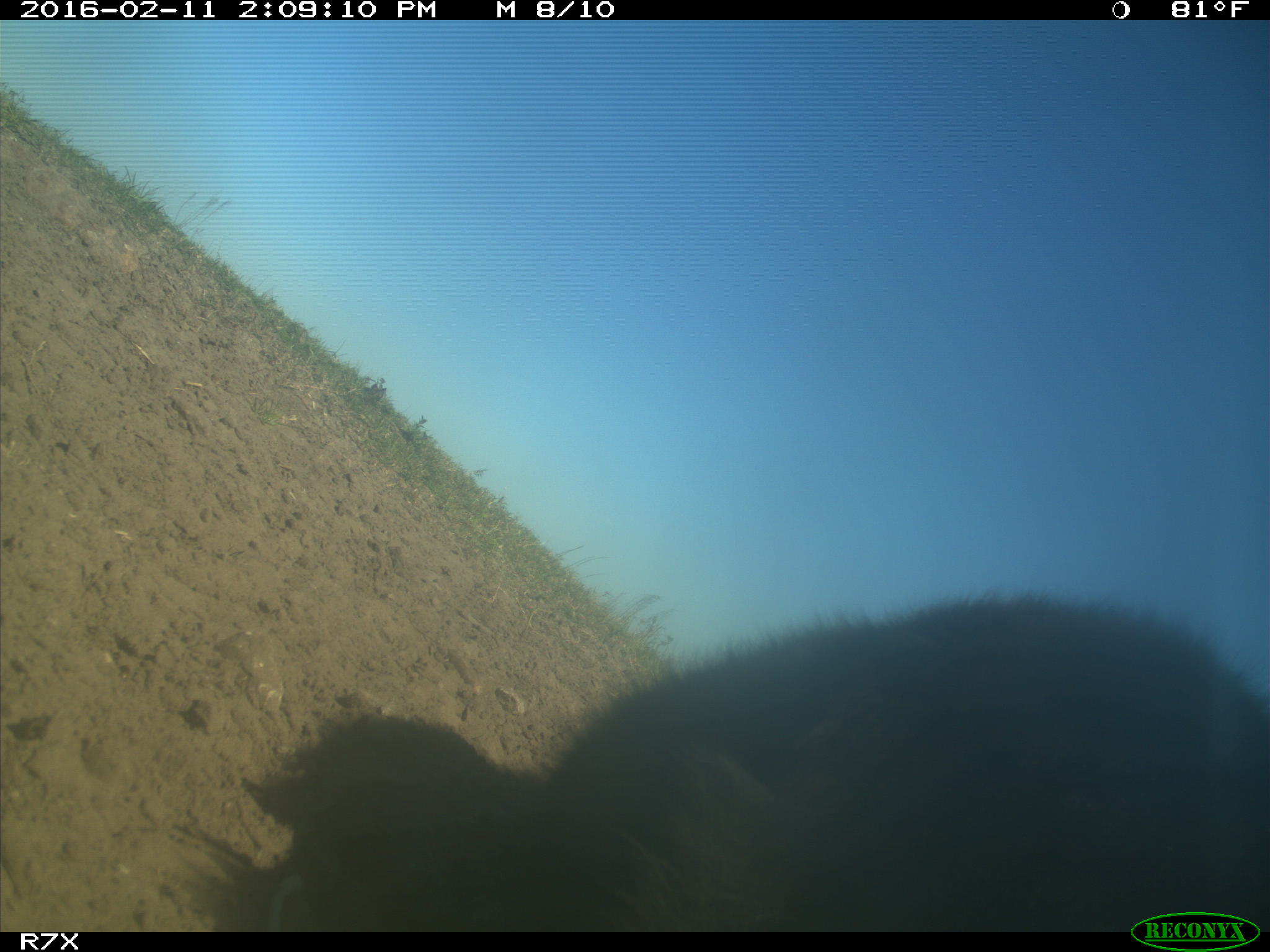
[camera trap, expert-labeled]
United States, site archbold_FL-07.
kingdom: Animalia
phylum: Chordata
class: Mammalia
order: Artiodactyla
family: Bovidae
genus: Bos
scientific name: Bos taurus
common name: domestic cow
Bos taurus (domestic cow).